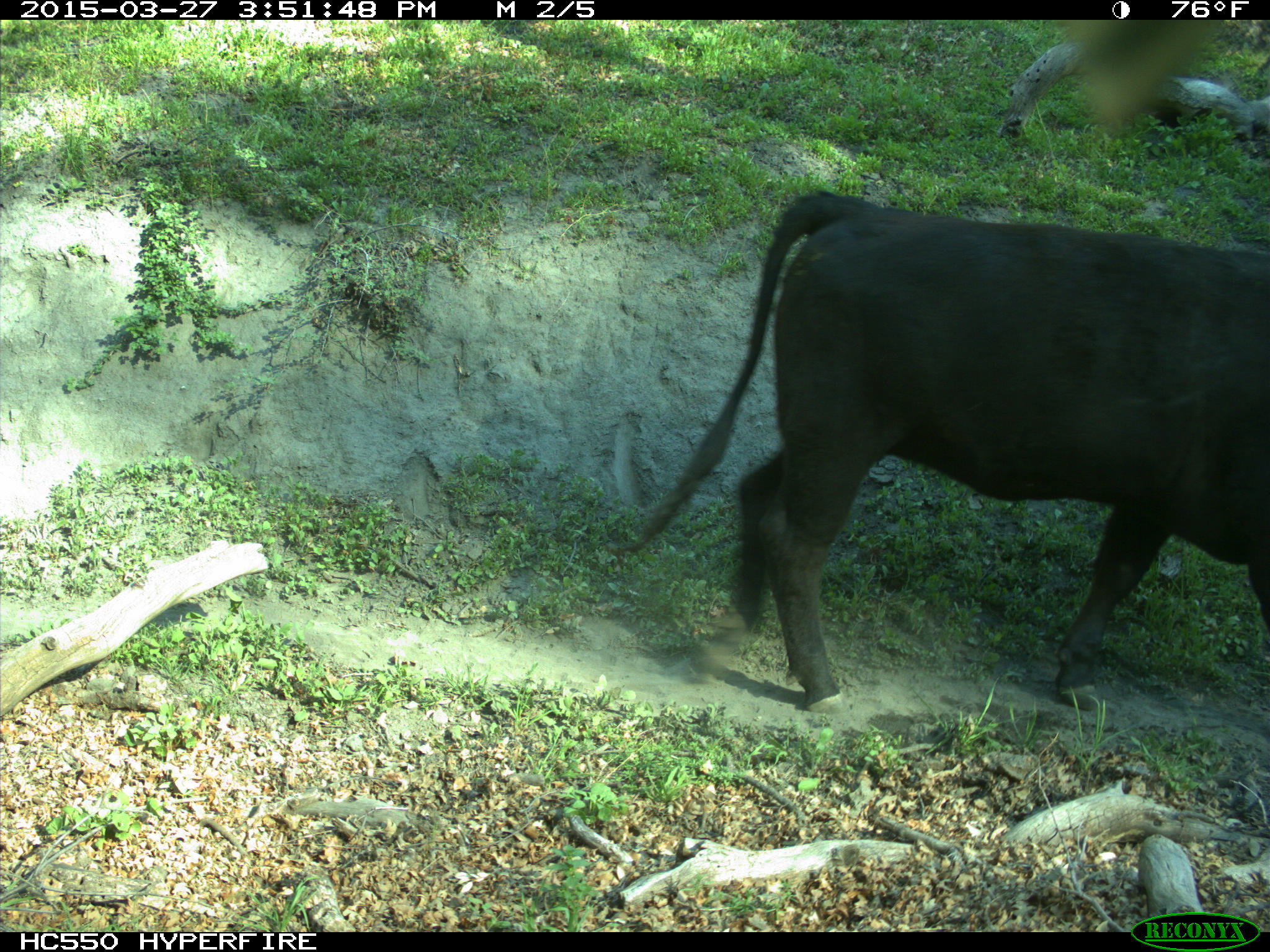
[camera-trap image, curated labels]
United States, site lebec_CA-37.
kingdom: Animalia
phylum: Chordata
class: Mammalia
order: Artiodactyla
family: Bovidae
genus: Bos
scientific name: Bos taurus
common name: domestic cow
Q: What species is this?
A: Bos taurus (domestic cow).